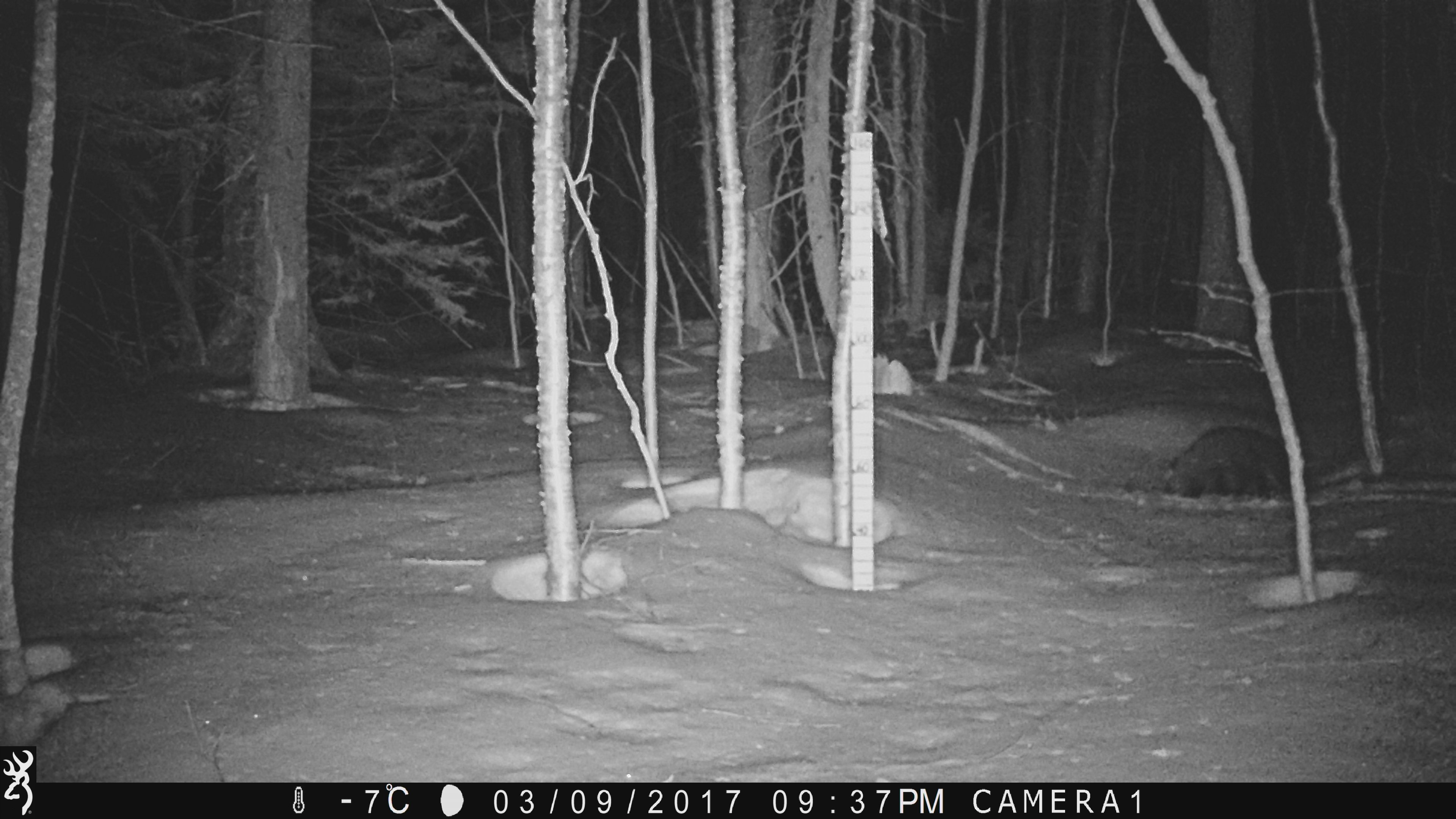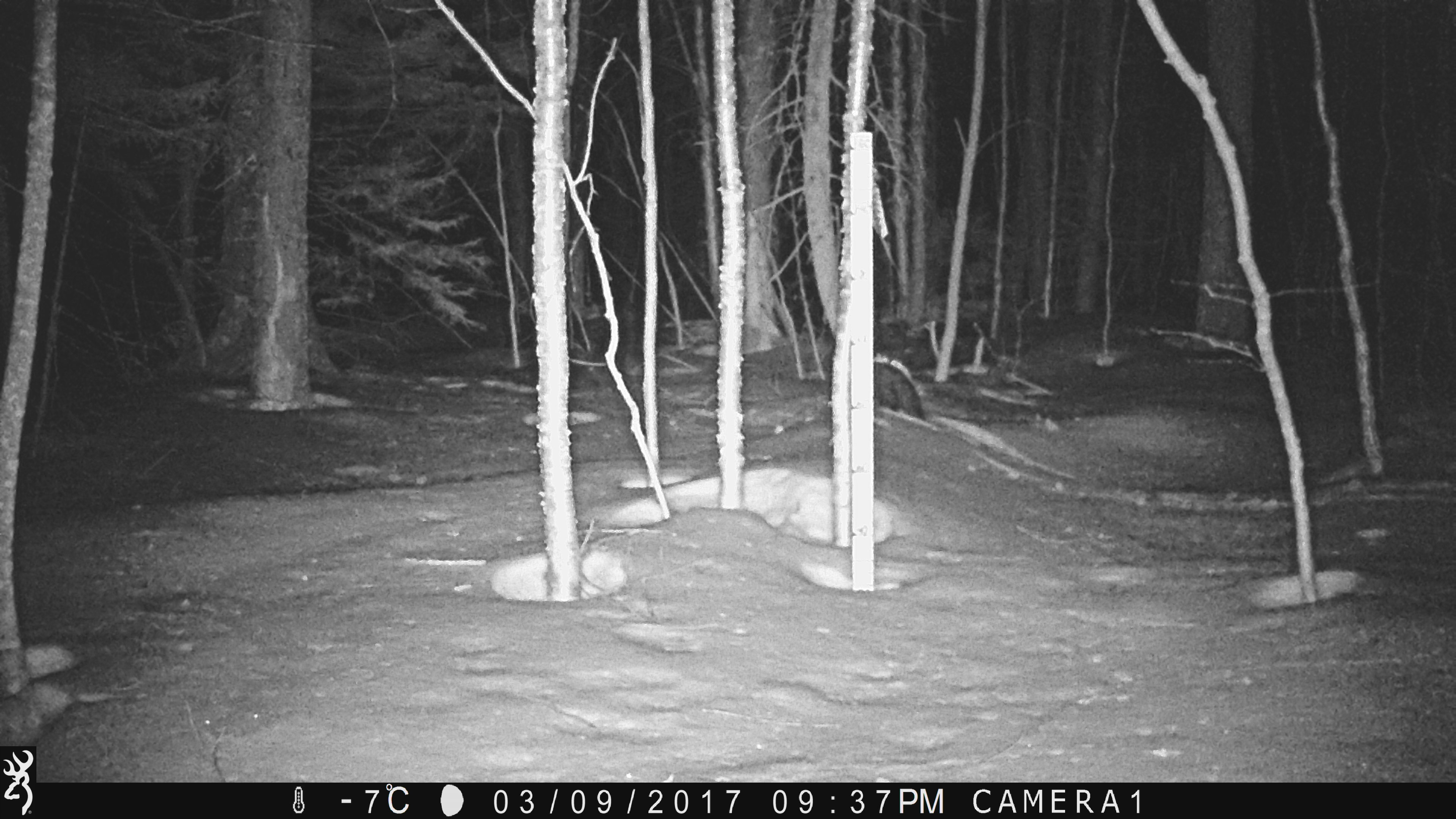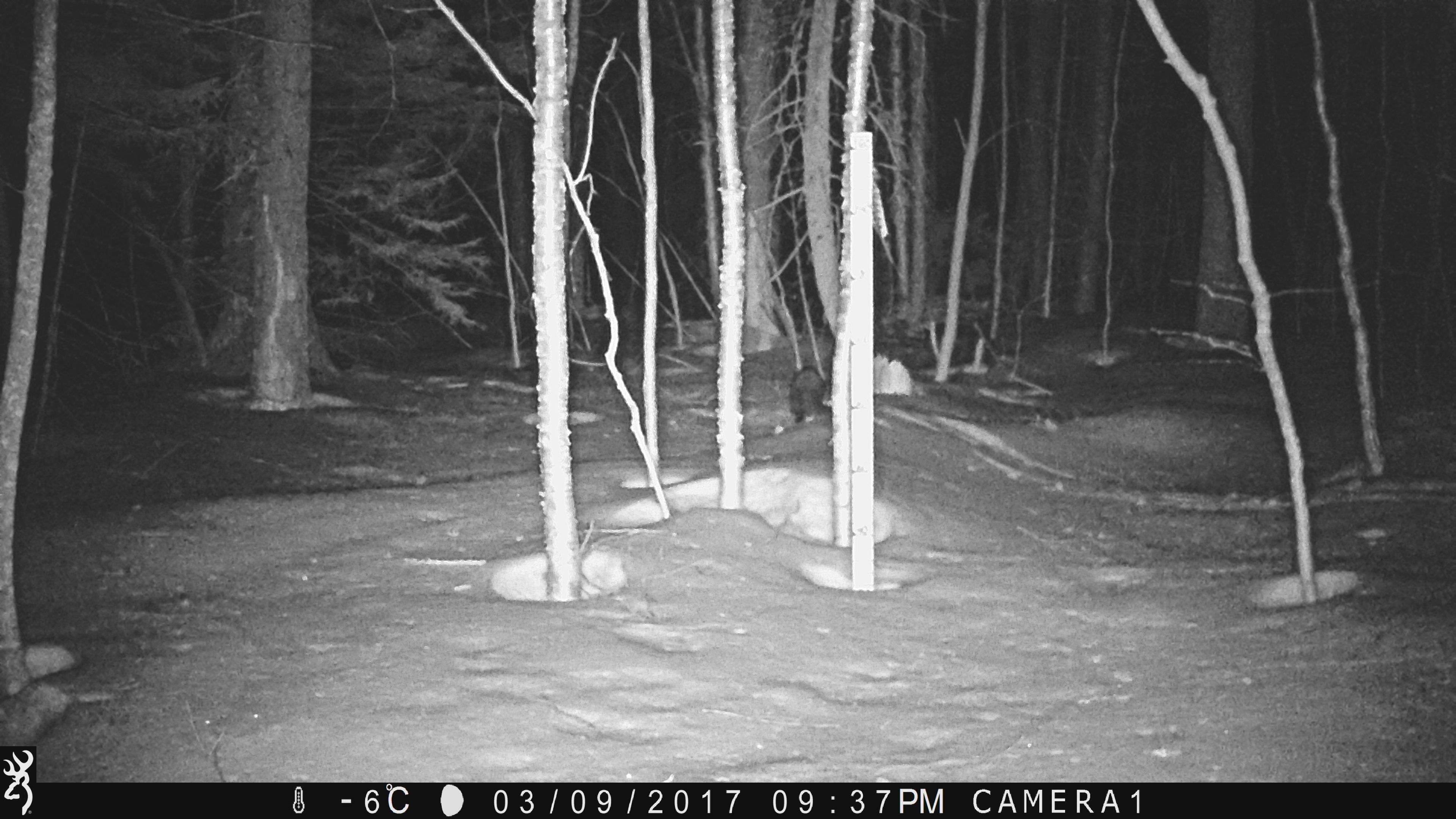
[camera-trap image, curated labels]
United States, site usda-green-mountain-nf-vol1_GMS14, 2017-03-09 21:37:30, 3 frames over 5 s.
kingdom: Animalia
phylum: Chordata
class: Mammalia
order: Carnivora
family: Mustelidae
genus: Pekania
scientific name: Pekania pennanti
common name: fisher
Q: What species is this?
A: Fisher (Pekania pennanti).